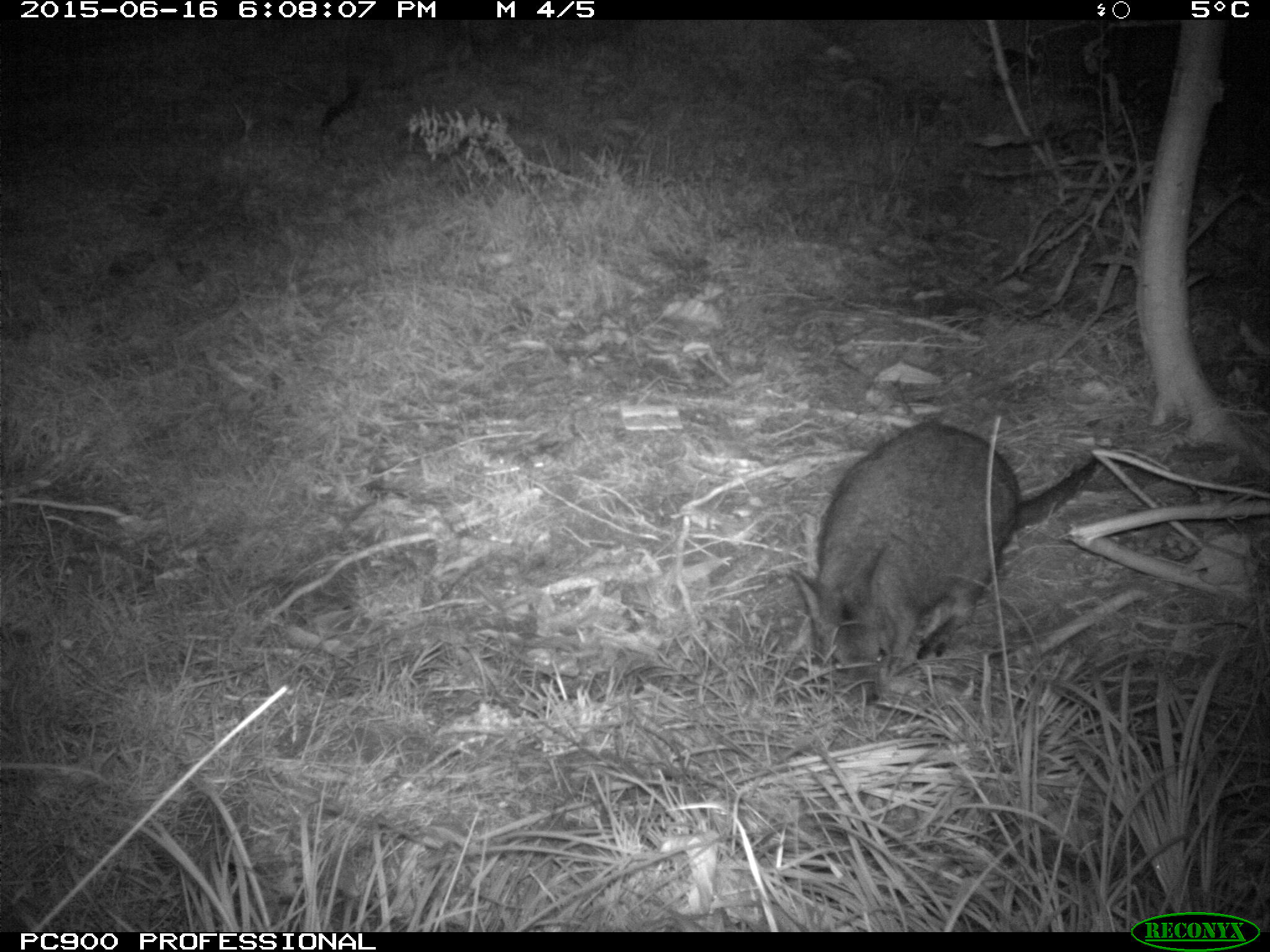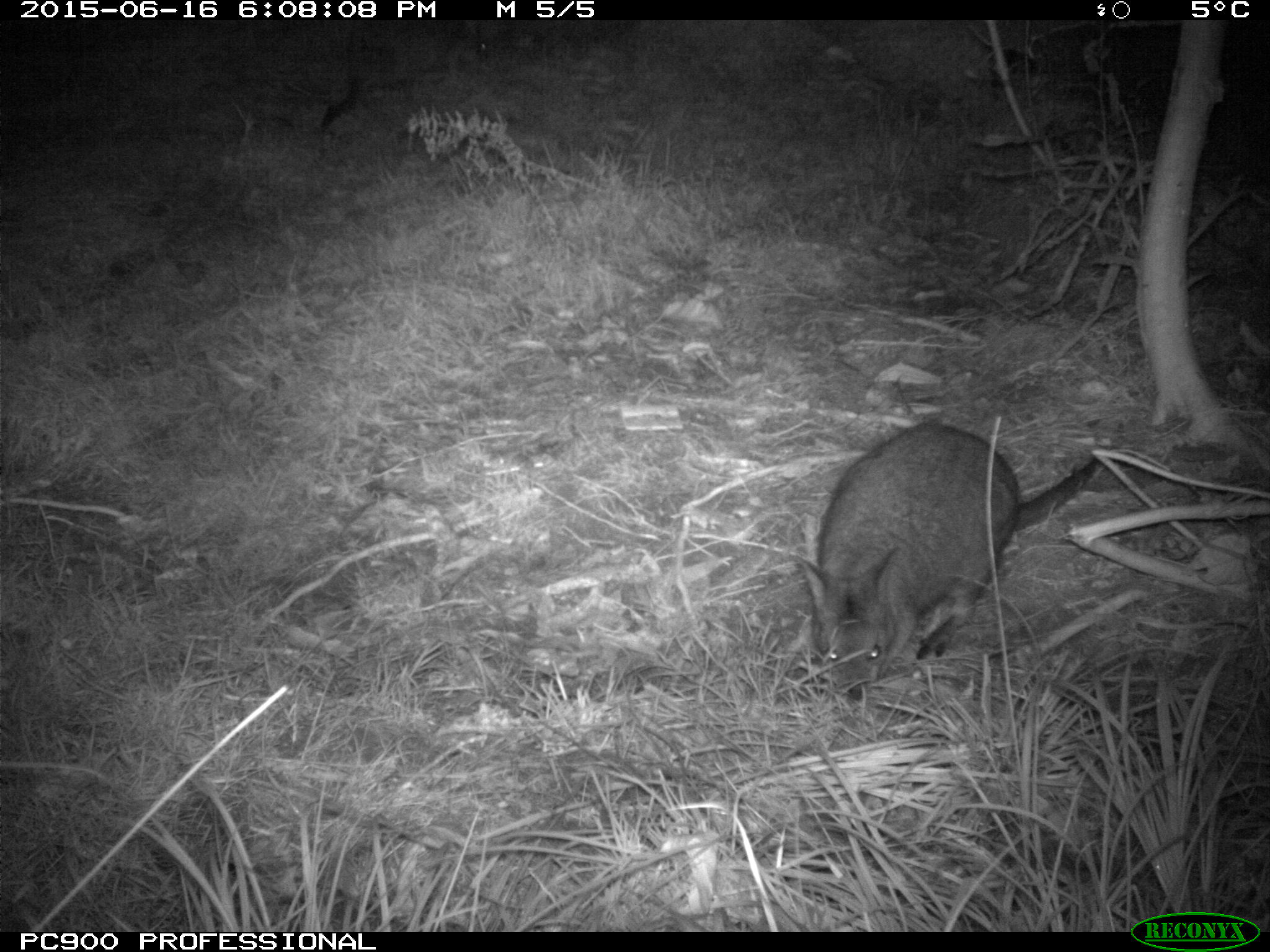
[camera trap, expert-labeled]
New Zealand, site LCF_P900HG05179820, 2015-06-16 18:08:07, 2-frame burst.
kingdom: Animalia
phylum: Chordata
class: Mammalia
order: Diprotodontia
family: Macropodidae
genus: Notamacropus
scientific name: Notamacropus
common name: wallaby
Wallaby (Notamacropus).